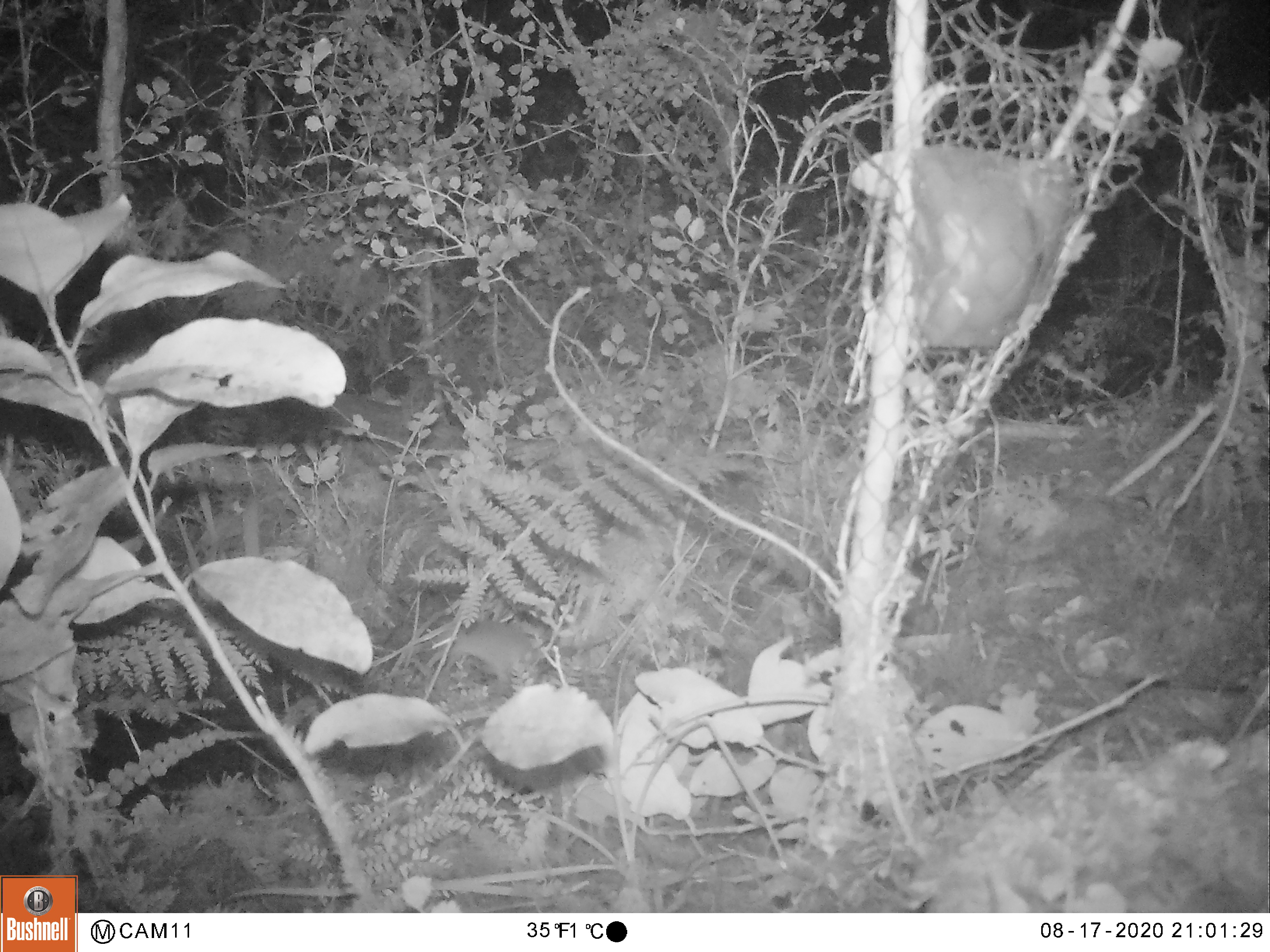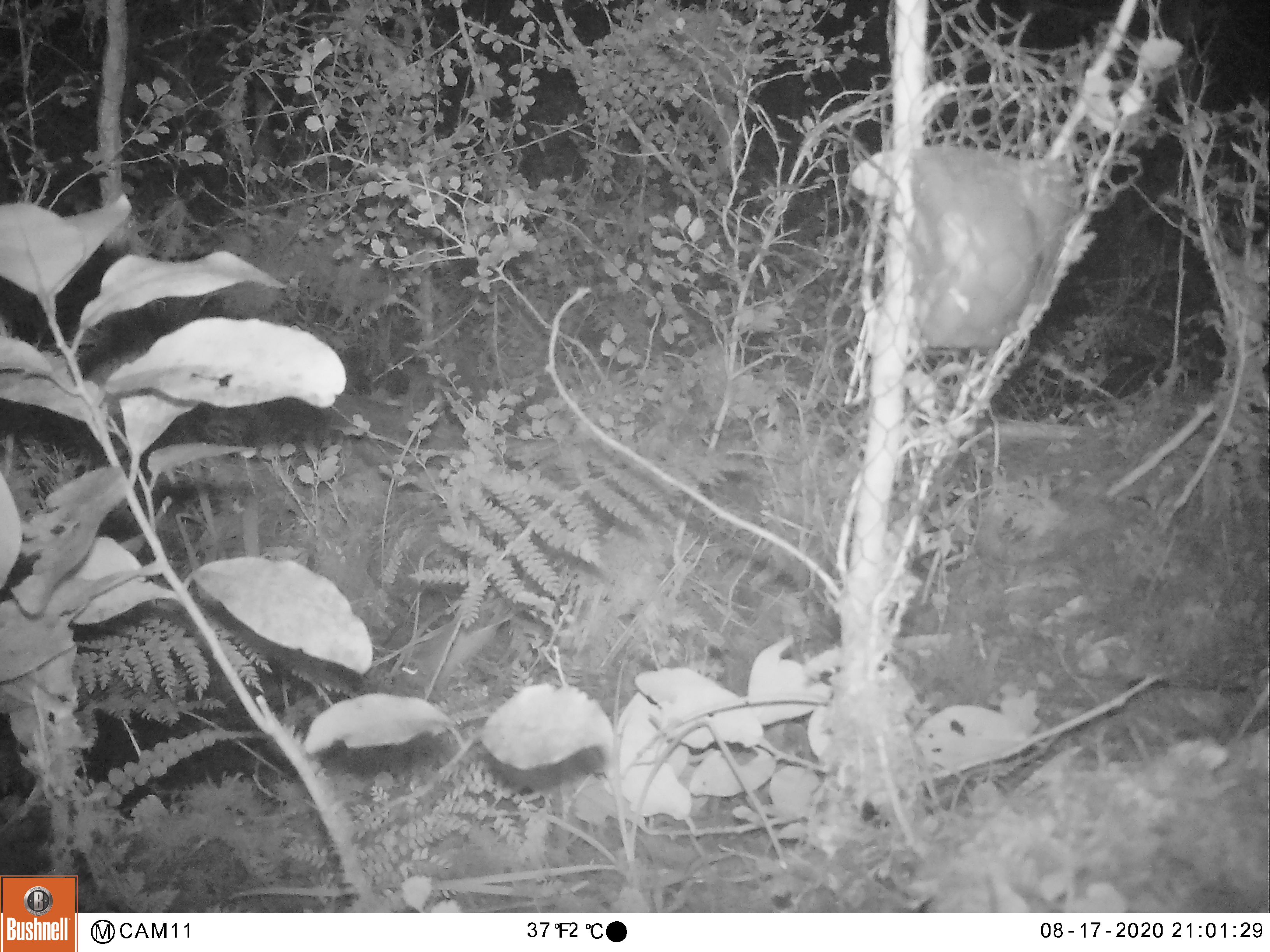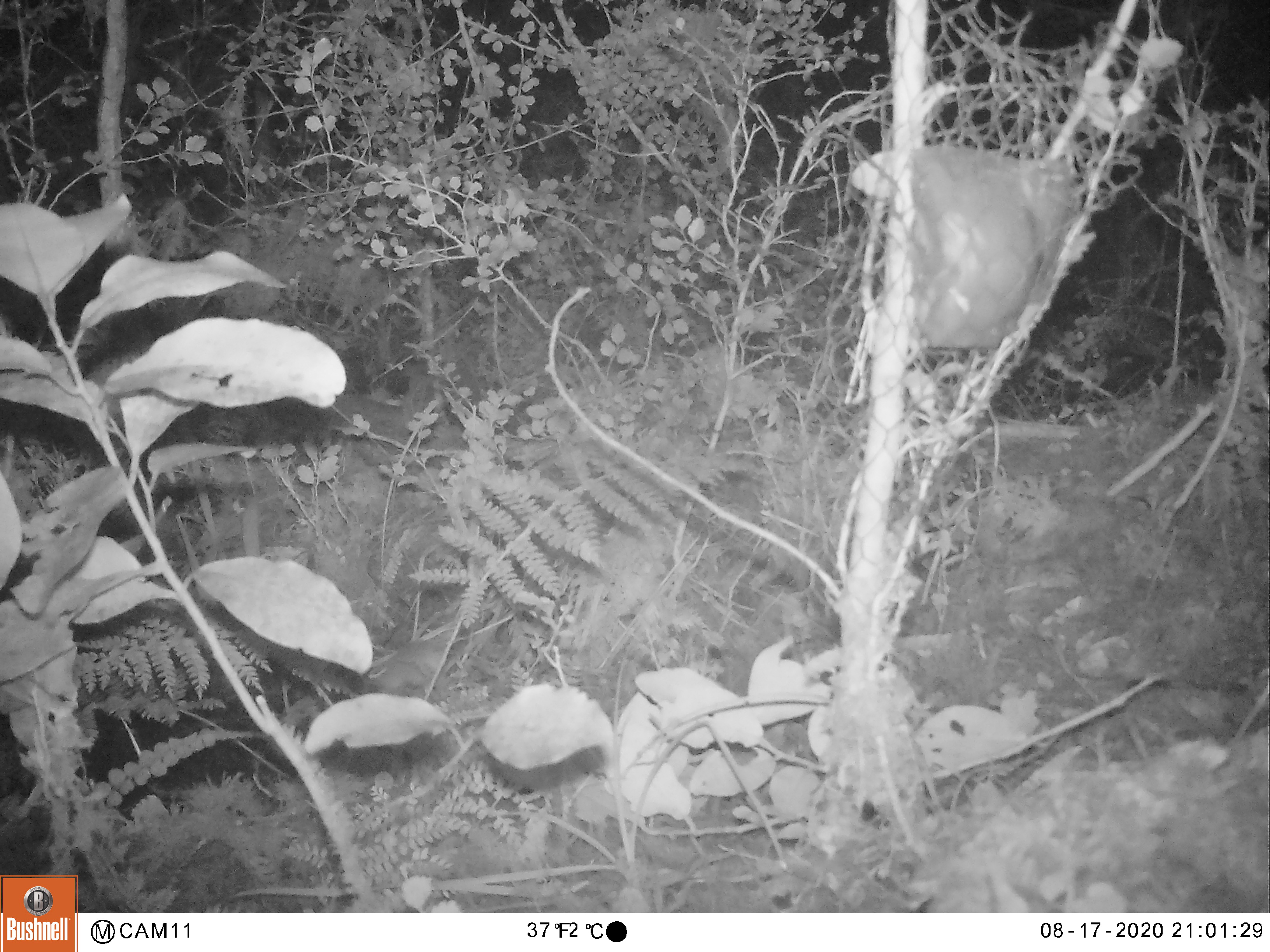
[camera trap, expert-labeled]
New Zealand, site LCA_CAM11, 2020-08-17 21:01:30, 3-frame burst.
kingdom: Animalia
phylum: Chordata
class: Mammalia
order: Rodentia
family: Muridae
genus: Mus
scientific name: Mus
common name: mouse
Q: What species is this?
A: Mouse (Mus).